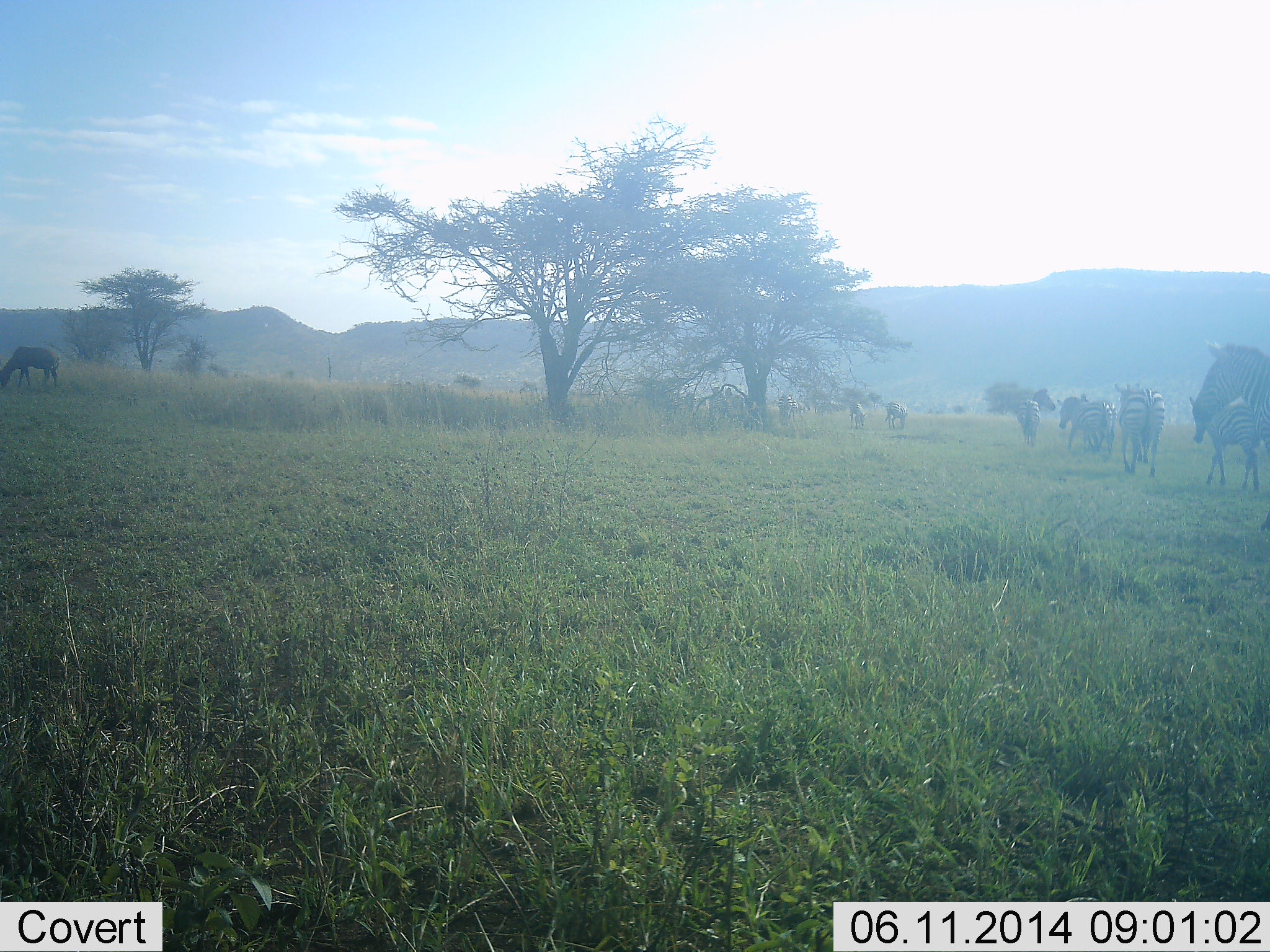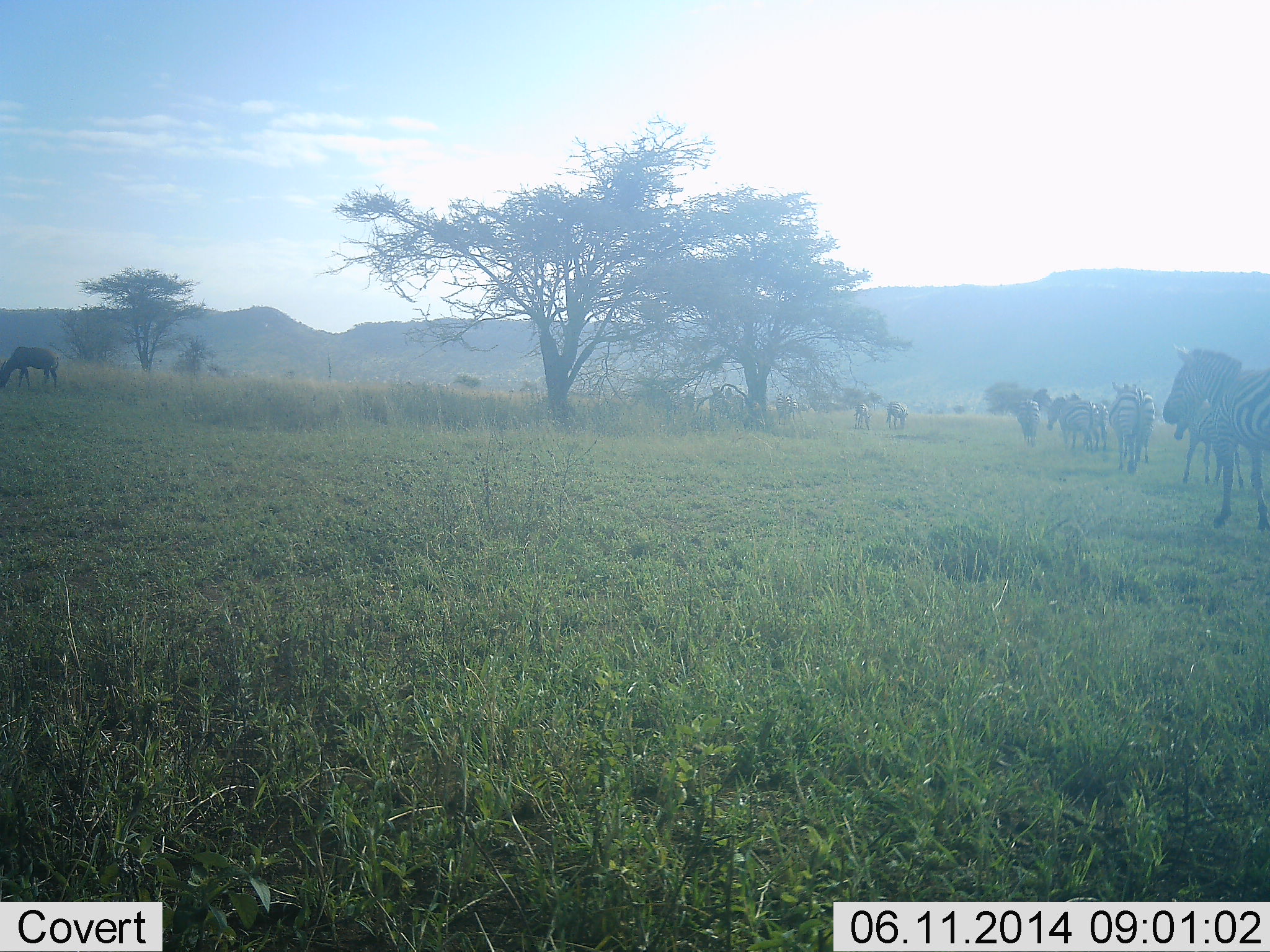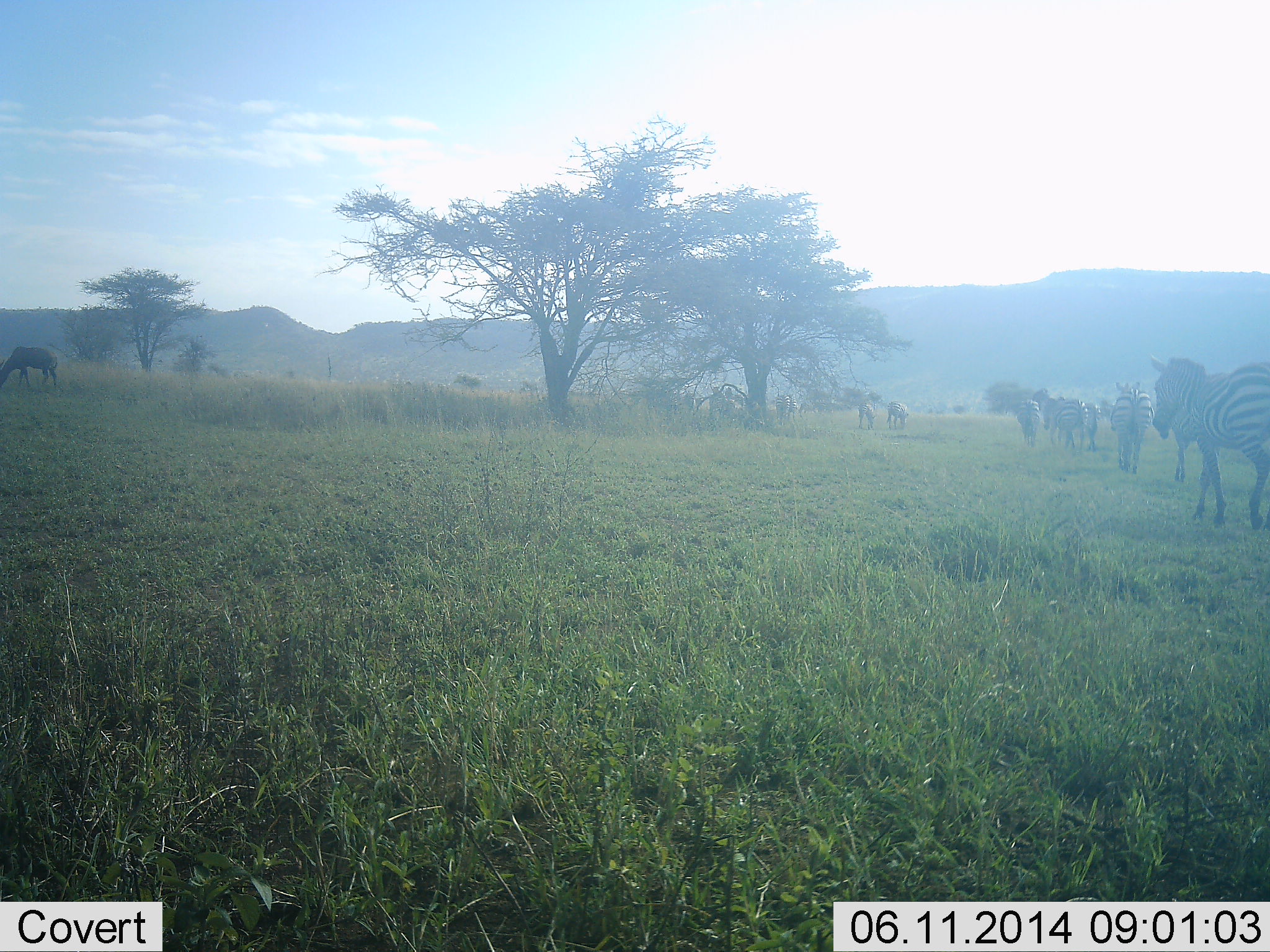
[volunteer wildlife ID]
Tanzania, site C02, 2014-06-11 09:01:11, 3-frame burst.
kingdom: Animalia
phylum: Chordata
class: Mammalia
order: Perissodactyla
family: Equidae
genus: Equus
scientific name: Equus quagga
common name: plains zebra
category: zebra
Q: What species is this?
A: Zebra (plains zebra) (Equus quagga).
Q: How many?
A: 11-50.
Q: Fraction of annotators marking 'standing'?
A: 8%.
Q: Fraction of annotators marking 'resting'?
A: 0%.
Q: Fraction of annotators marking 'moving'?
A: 100%.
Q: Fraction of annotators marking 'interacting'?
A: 0%.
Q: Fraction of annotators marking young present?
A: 0%.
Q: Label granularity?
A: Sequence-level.